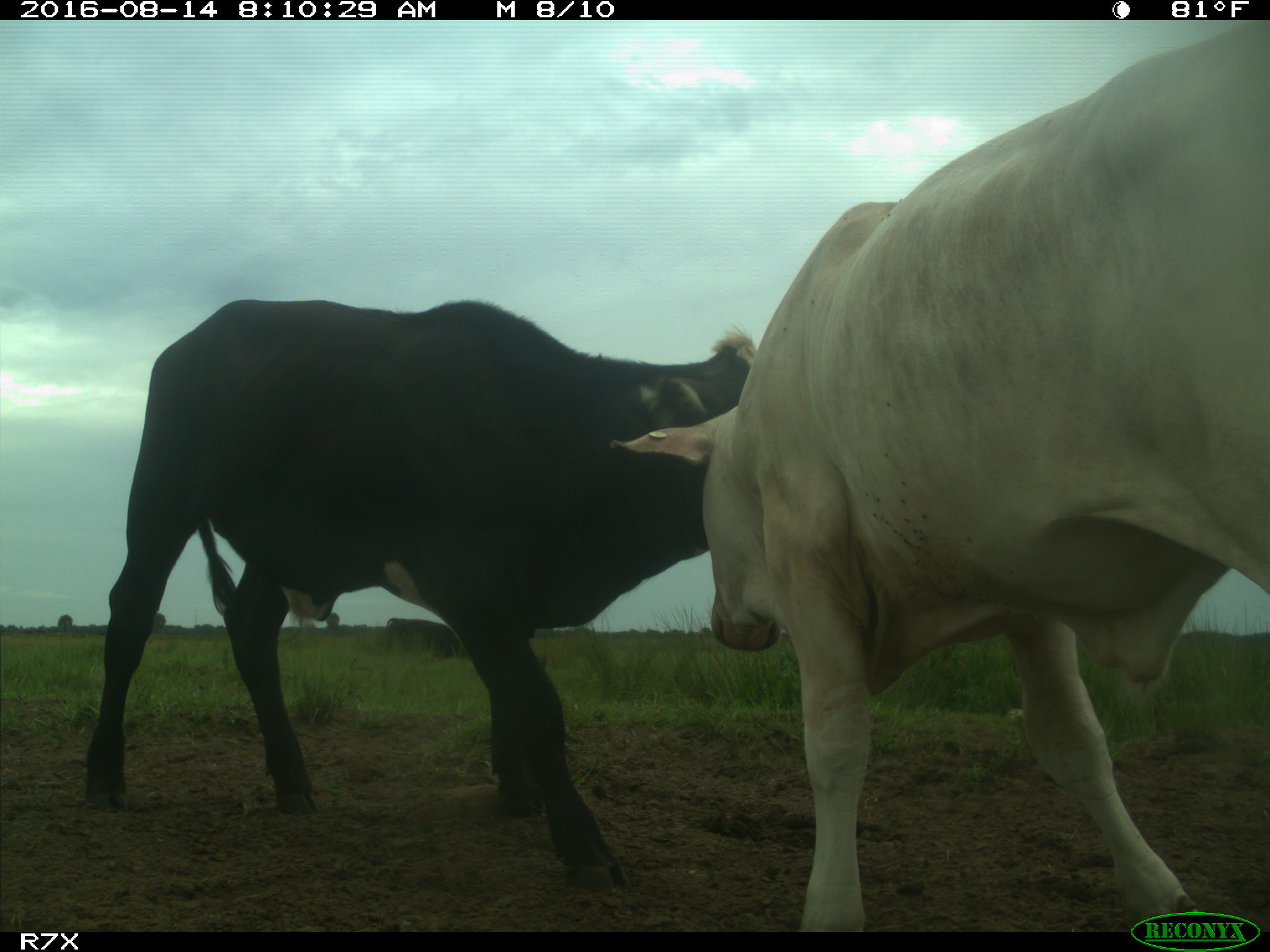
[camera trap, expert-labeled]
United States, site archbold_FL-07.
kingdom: Animalia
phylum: Chordata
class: Mammalia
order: Artiodactyla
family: Bovidae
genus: Bos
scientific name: Bos taurus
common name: domestic cow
Bos taurus (domestic cow).